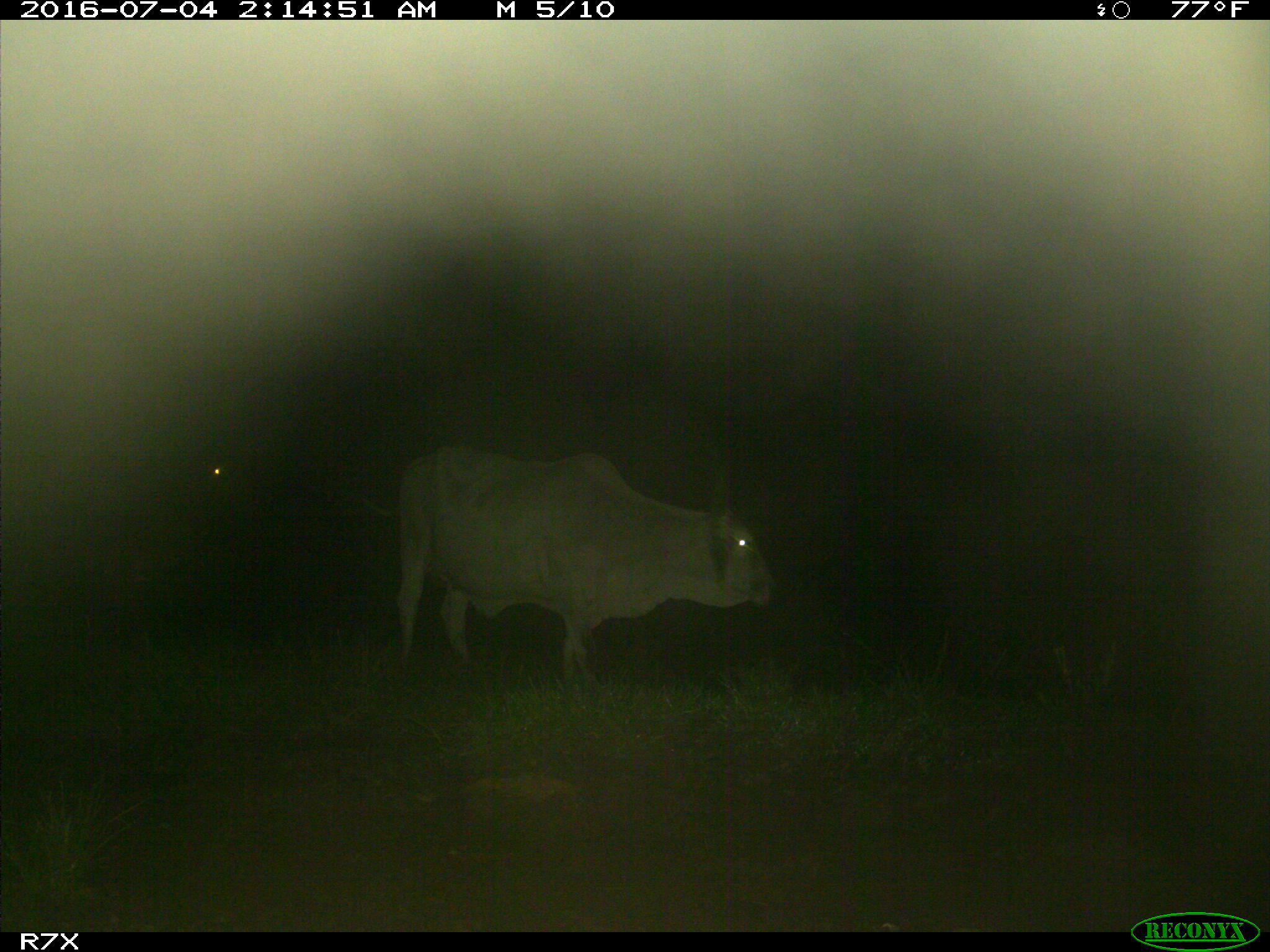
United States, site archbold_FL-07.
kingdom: Animalia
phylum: Chordata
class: Mammalia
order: Artiodactyla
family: Bovidae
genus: Bos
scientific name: Bos taurus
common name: domestic cow